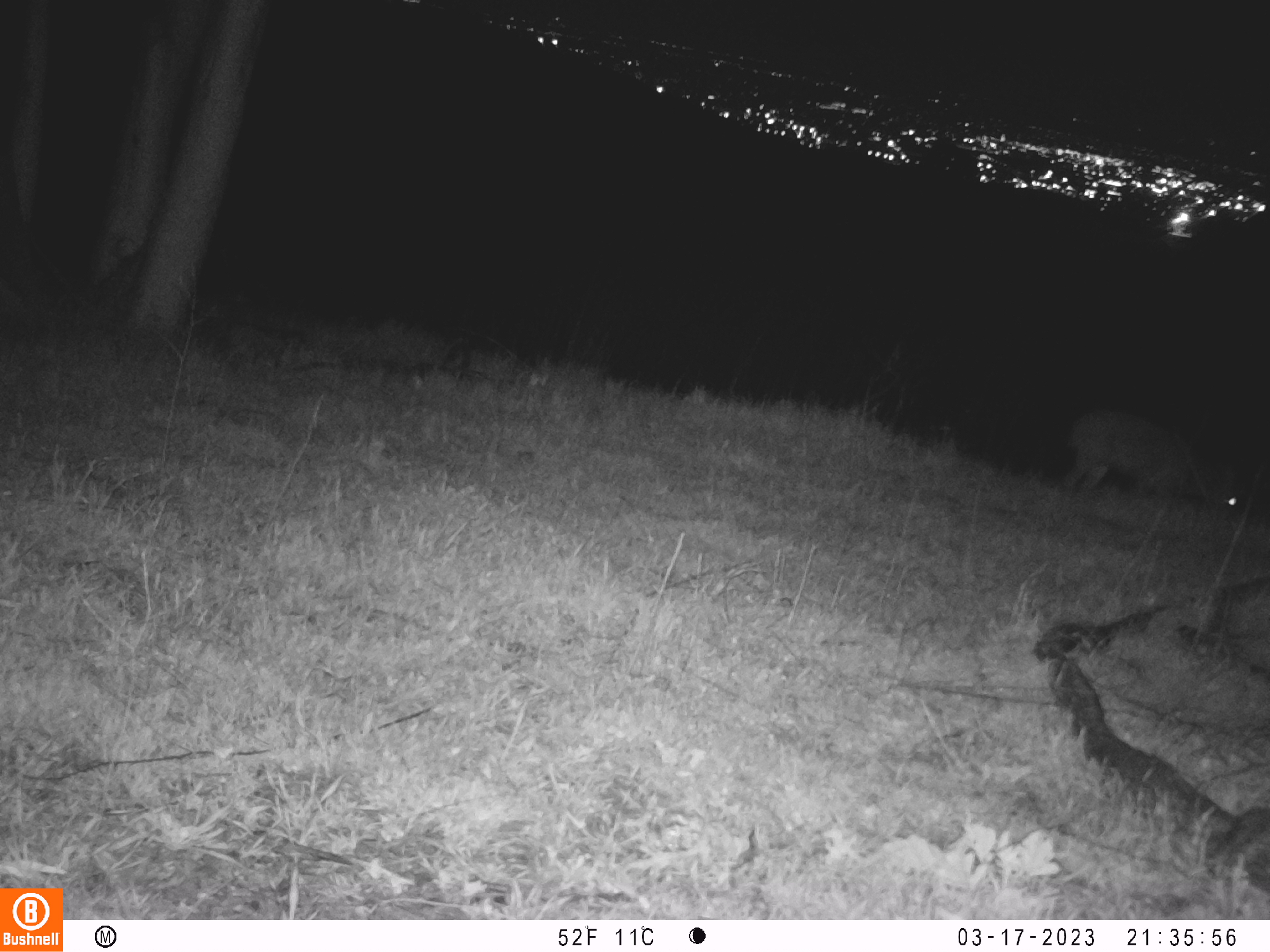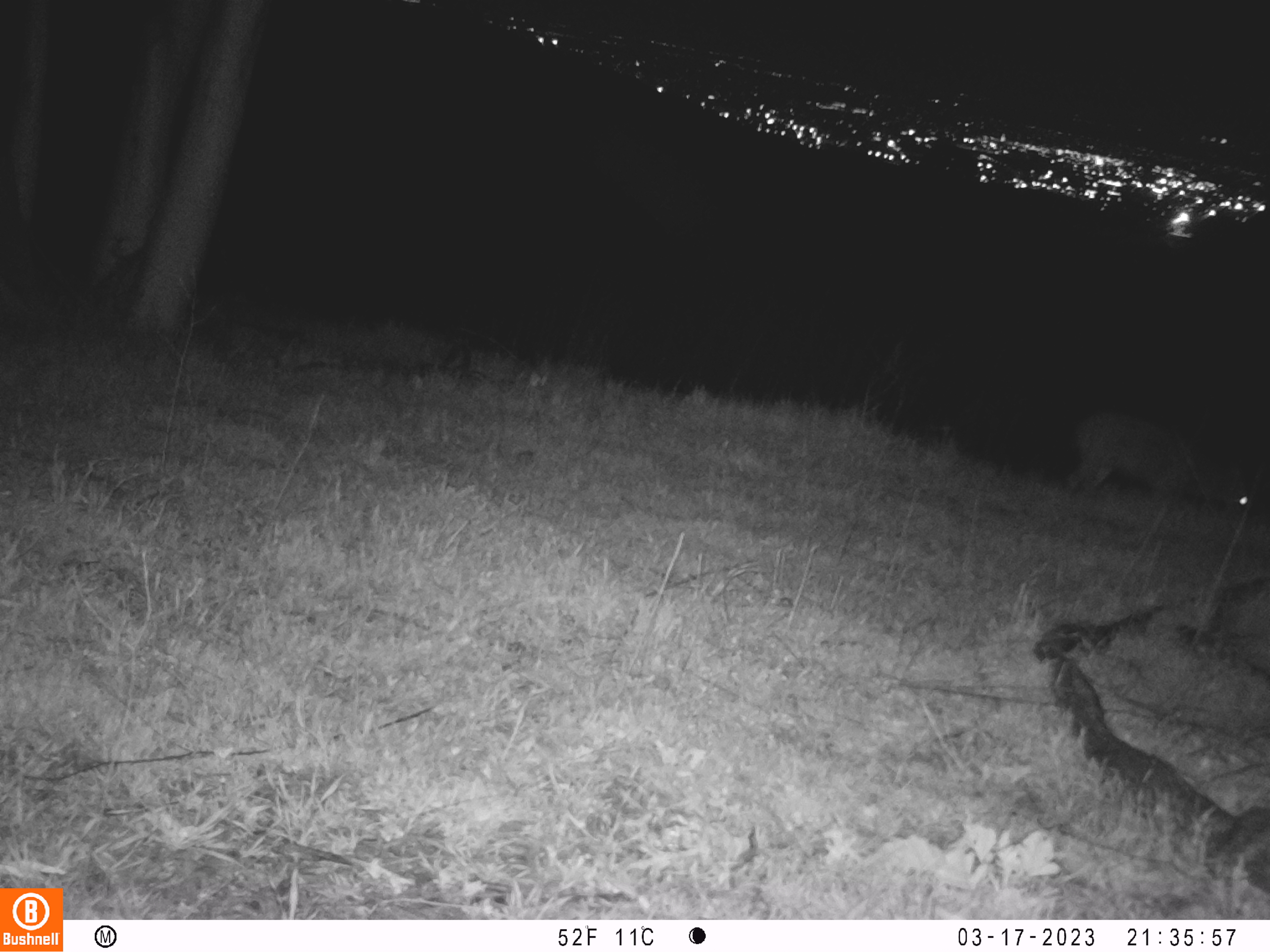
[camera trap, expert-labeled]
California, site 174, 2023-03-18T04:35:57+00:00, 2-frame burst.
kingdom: Animalia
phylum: Chordata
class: Mammalia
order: Artiodactyla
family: Cervidae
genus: Odocoileus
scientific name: Odocoileus hemionus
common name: mule deer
Mule deer (Odocoileus hemionus).